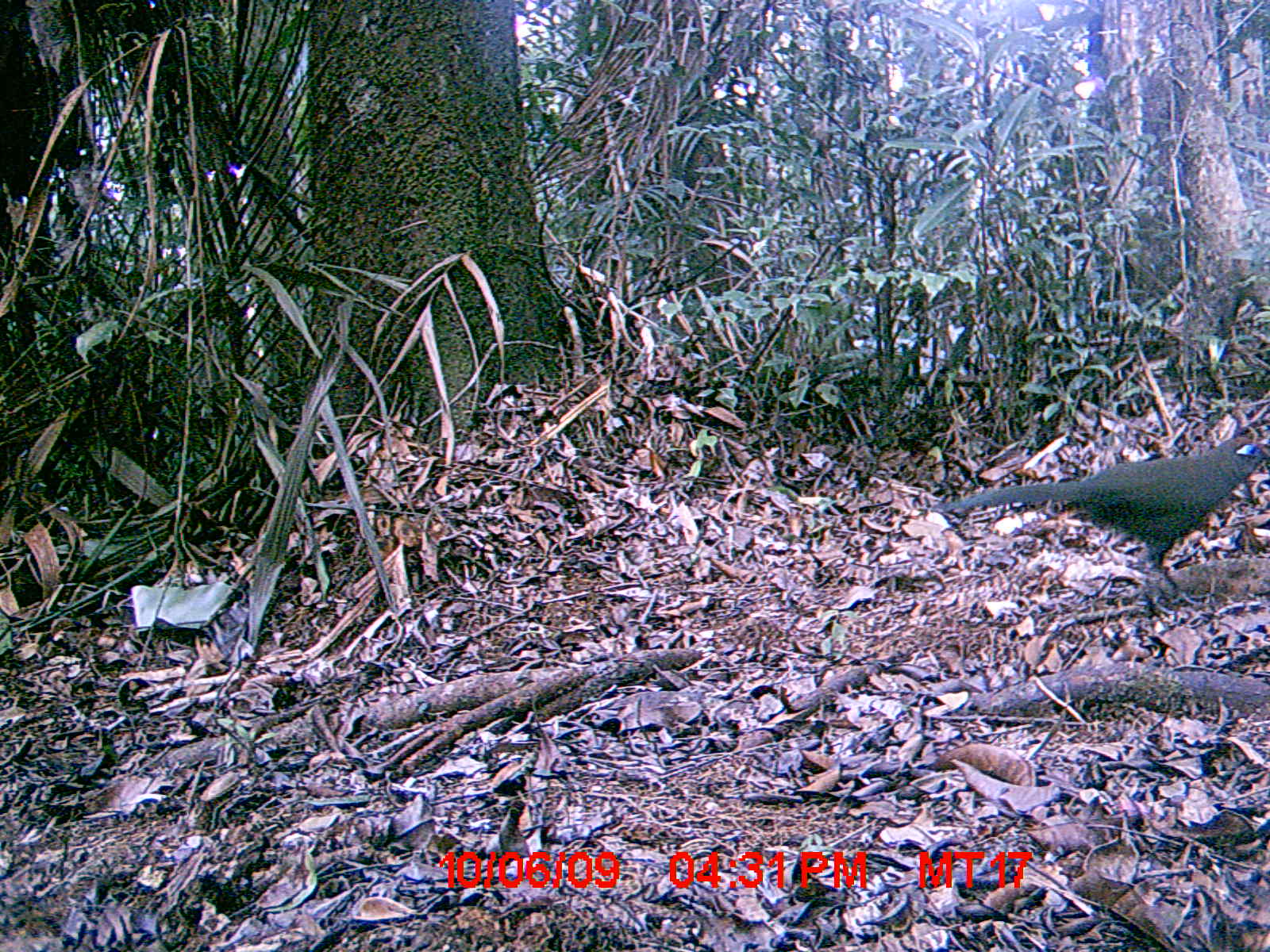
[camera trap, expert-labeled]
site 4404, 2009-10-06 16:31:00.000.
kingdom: Animalia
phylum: Chordata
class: Aves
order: Cuculiformes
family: Cuculidae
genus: Coua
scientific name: Coua ruficeps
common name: red-capped coua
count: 1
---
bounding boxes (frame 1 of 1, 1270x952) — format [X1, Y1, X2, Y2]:
coua ruficeps: [920, 434, 1266, 592]